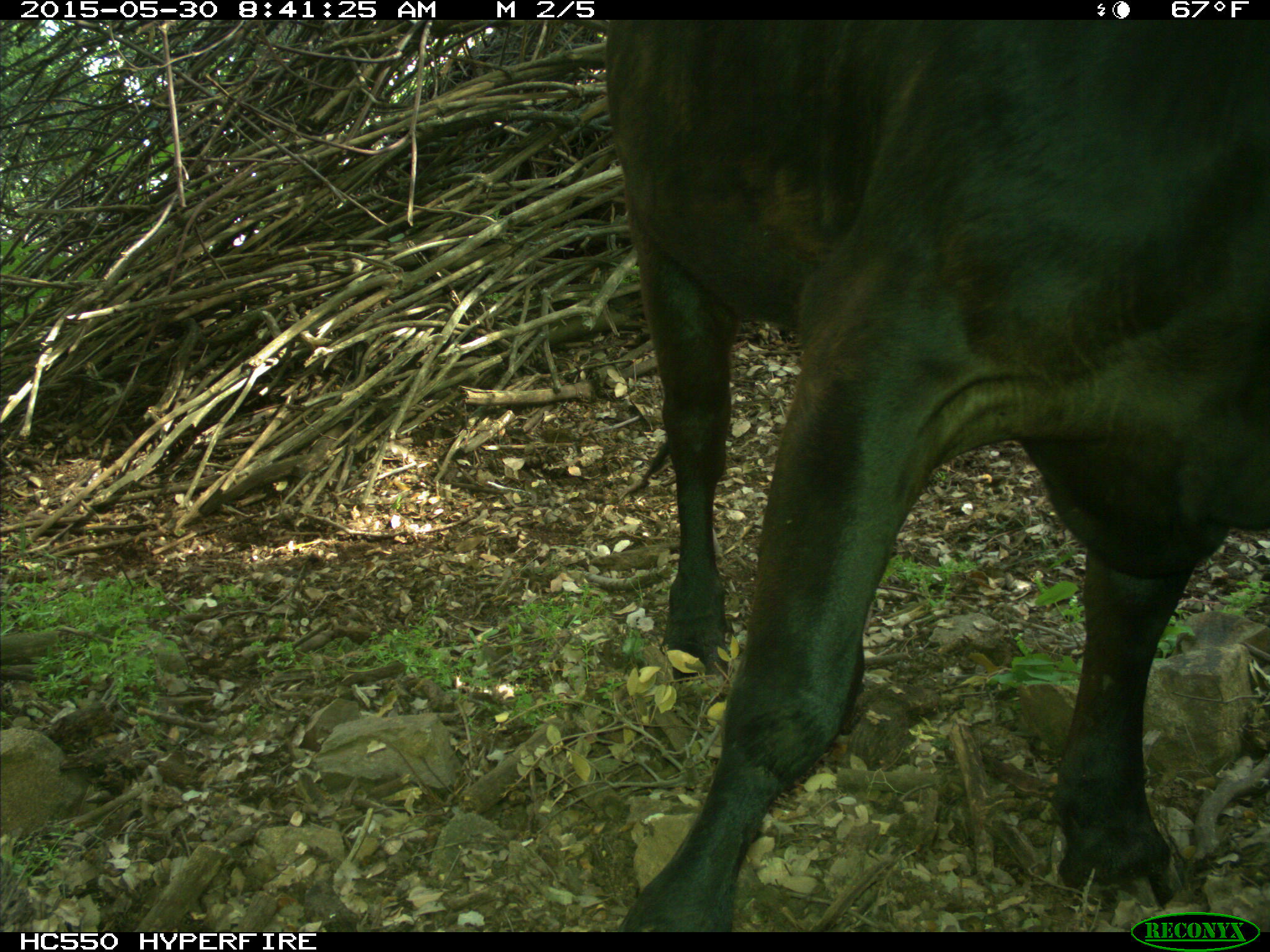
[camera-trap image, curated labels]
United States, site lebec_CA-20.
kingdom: Animalia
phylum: Chordata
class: Mammalia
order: Artiodactyla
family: Bovidae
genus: Bos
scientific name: Bos taurus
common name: domestic cow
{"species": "Bos taurus (domestic cow)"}